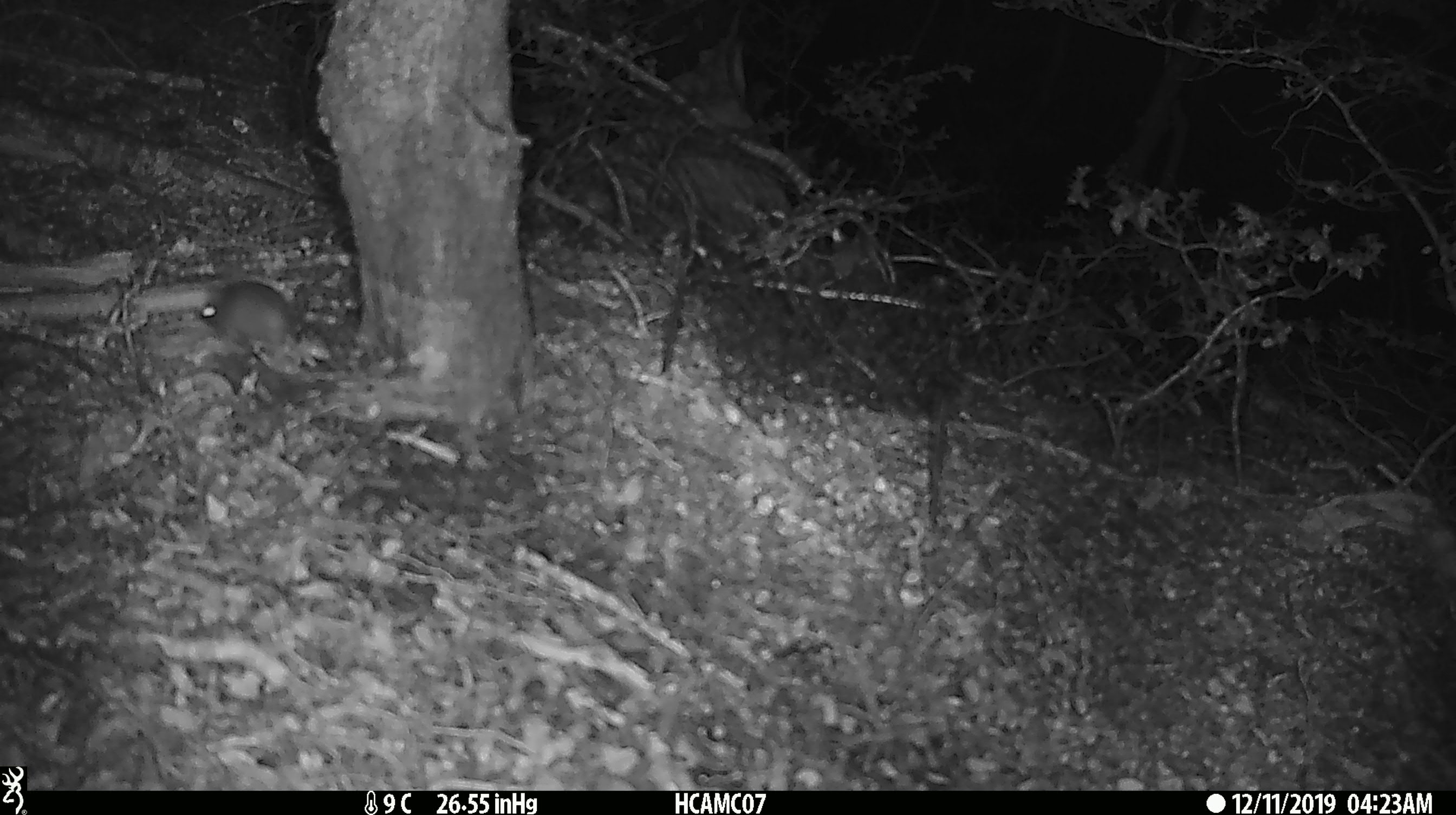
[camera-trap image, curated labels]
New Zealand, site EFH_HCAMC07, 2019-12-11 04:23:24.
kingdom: Animalia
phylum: Chordata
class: Mammalia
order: Rodentia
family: Muridae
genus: Mus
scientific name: Mus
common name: mouse